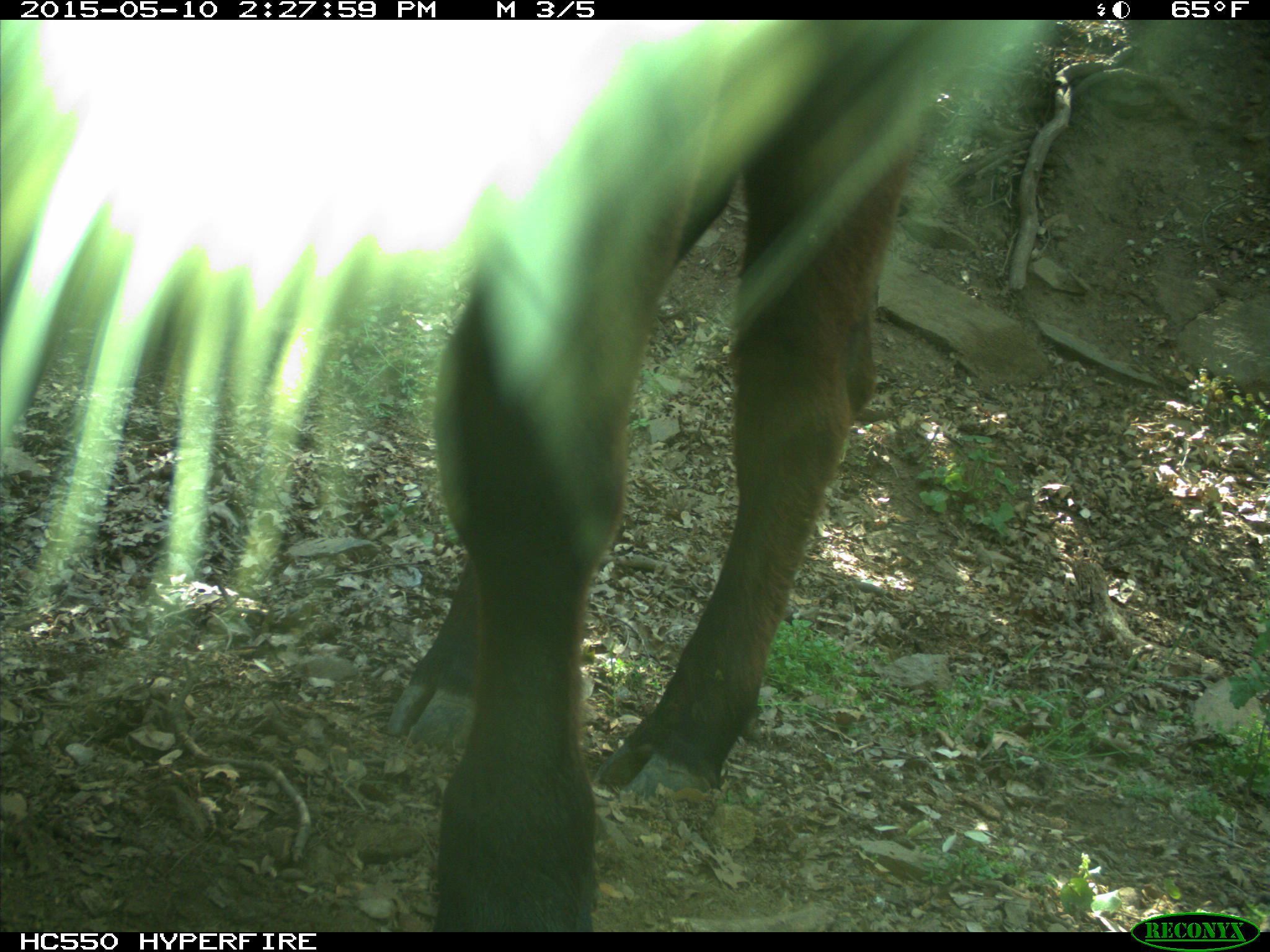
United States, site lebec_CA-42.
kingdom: Animalia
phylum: Chordata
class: Mammalia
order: Artiodactyla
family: Bovidae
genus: Bos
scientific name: Bos taurus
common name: domestic cow